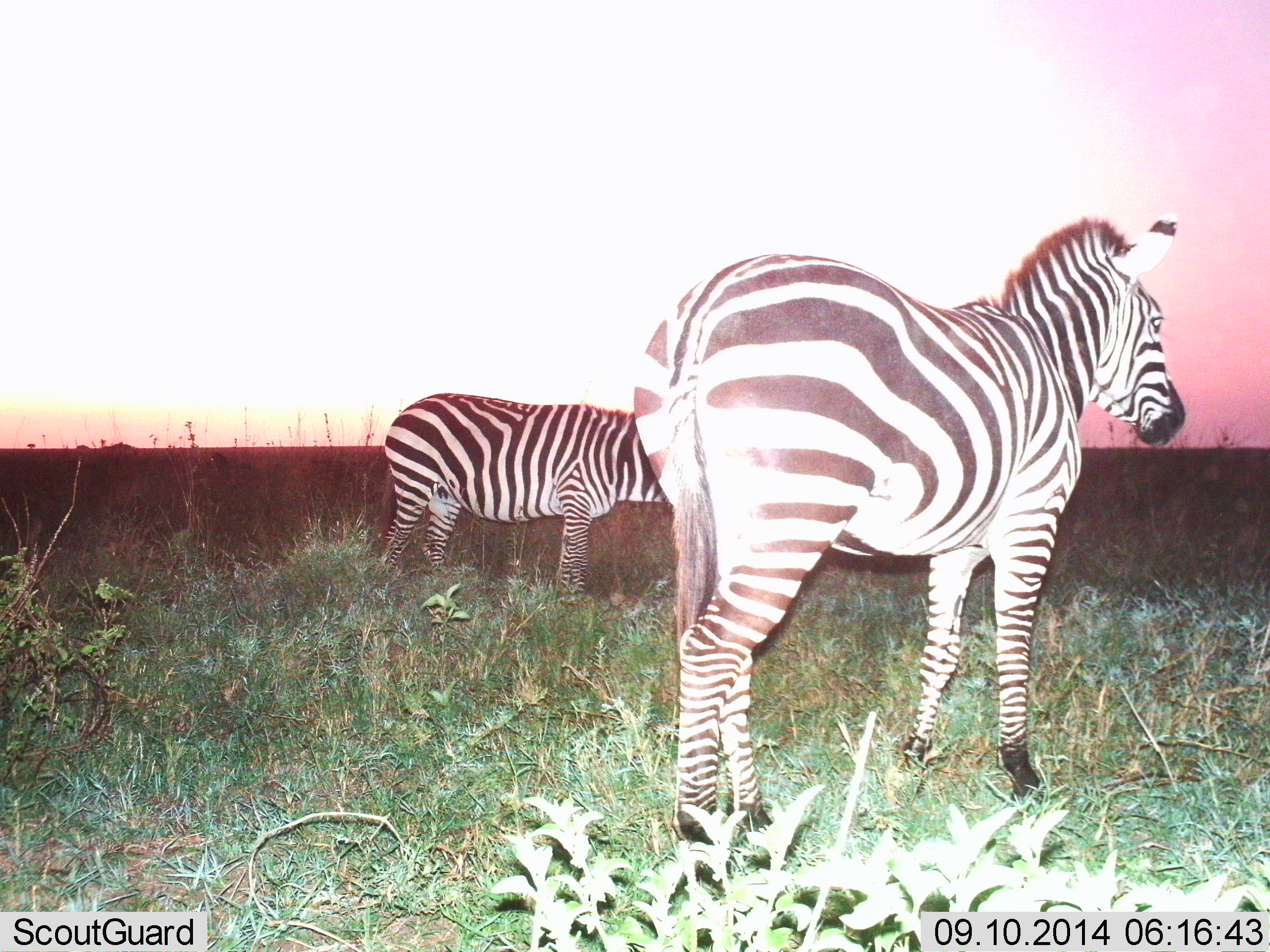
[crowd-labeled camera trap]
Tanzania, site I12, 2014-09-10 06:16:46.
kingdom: Animalia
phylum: Chordata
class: Mammalia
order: Perissodactyla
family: Equidae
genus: Equus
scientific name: Equus quagga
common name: plains zebra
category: zebra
Zebra (plains zebra) (Equus quagga), count 2. Behavior (volunteer vote fractions): standing 100%, resting 0%, moving 0%, interacting 10%. Young present (vote fraction): 0%. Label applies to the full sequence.